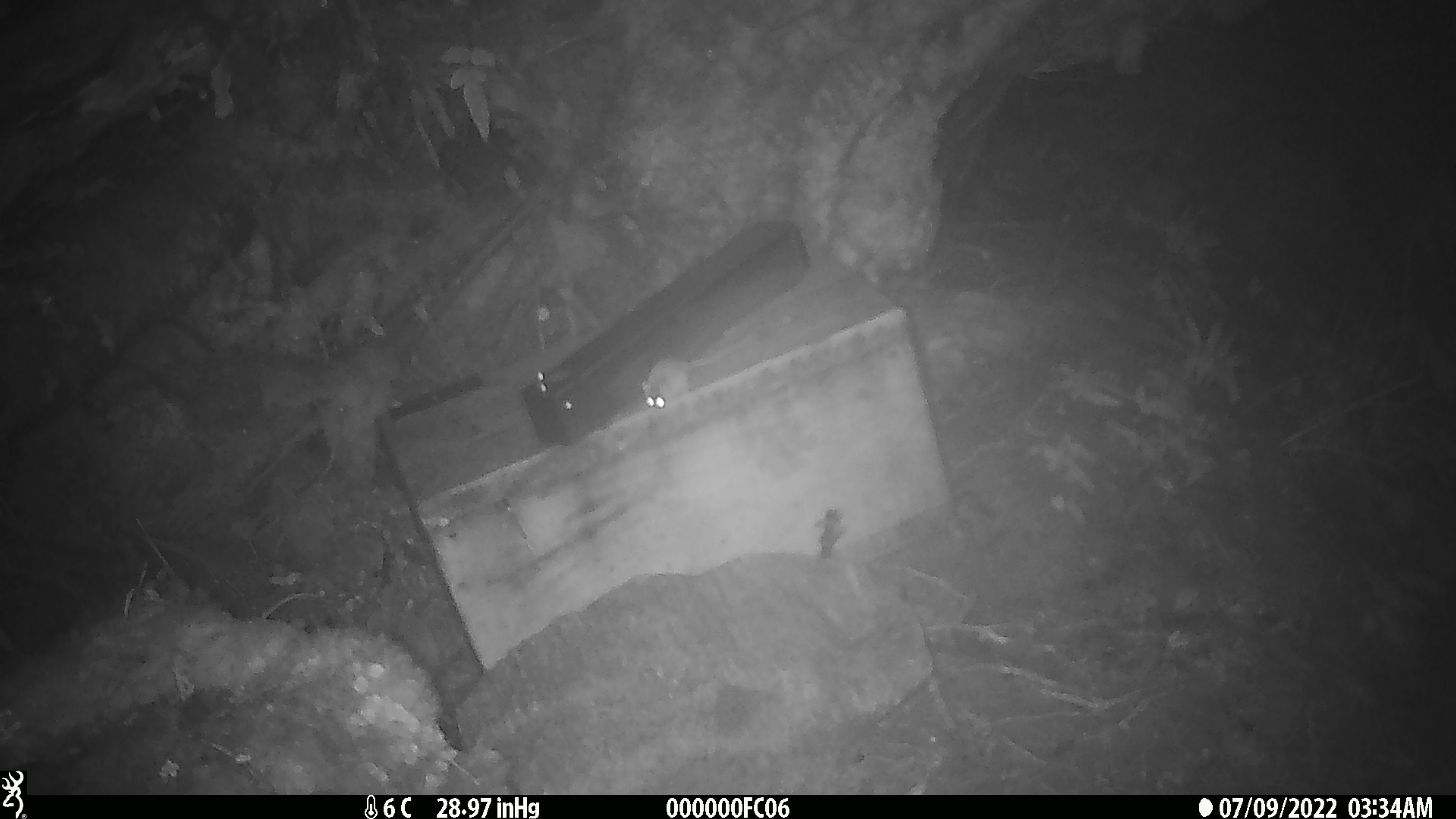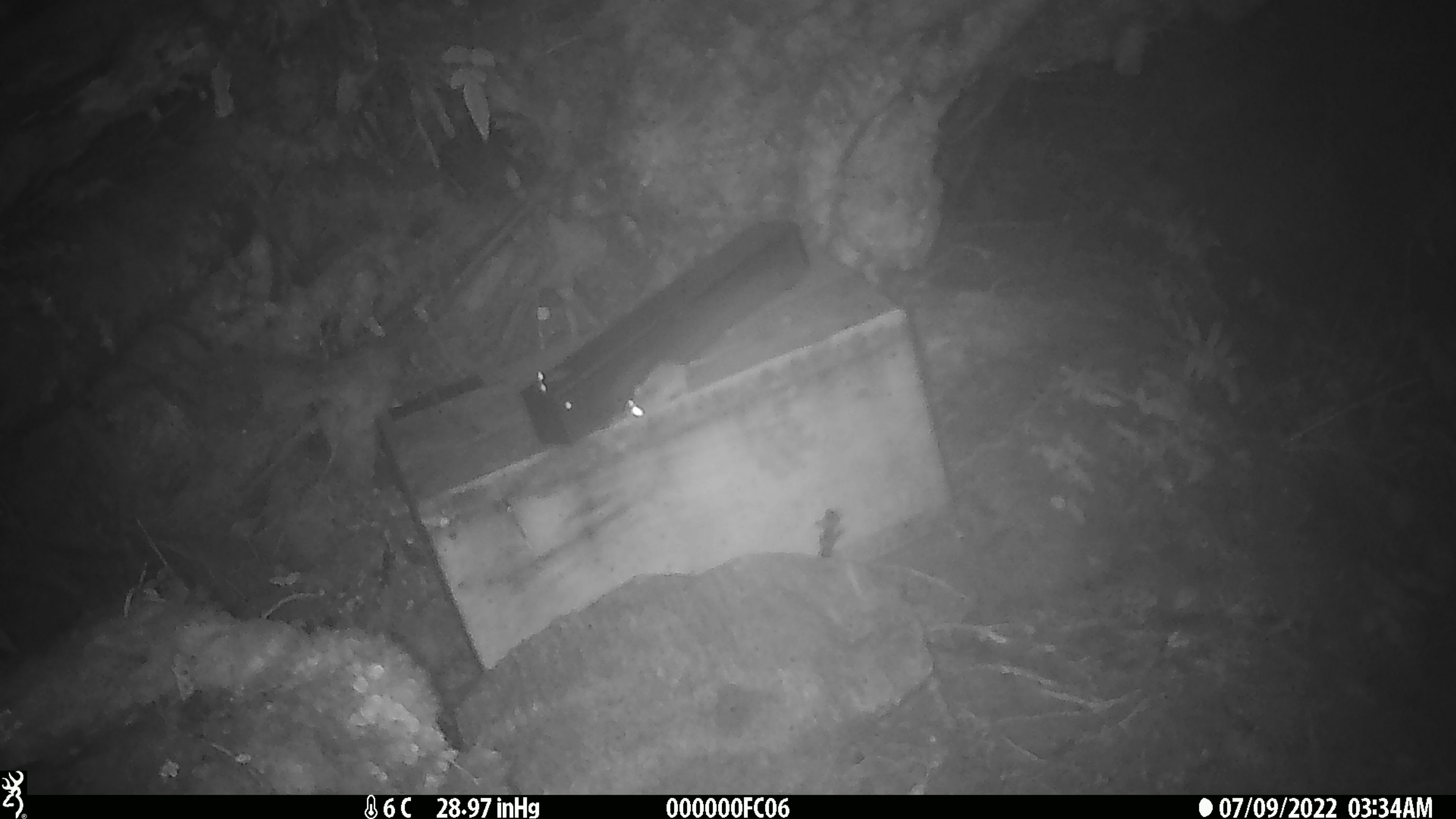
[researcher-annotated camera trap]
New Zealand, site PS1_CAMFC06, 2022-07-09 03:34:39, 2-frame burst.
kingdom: Animalia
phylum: Chordata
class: Mammalia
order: Rodentia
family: Muridae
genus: Mus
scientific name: Mus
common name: mouse